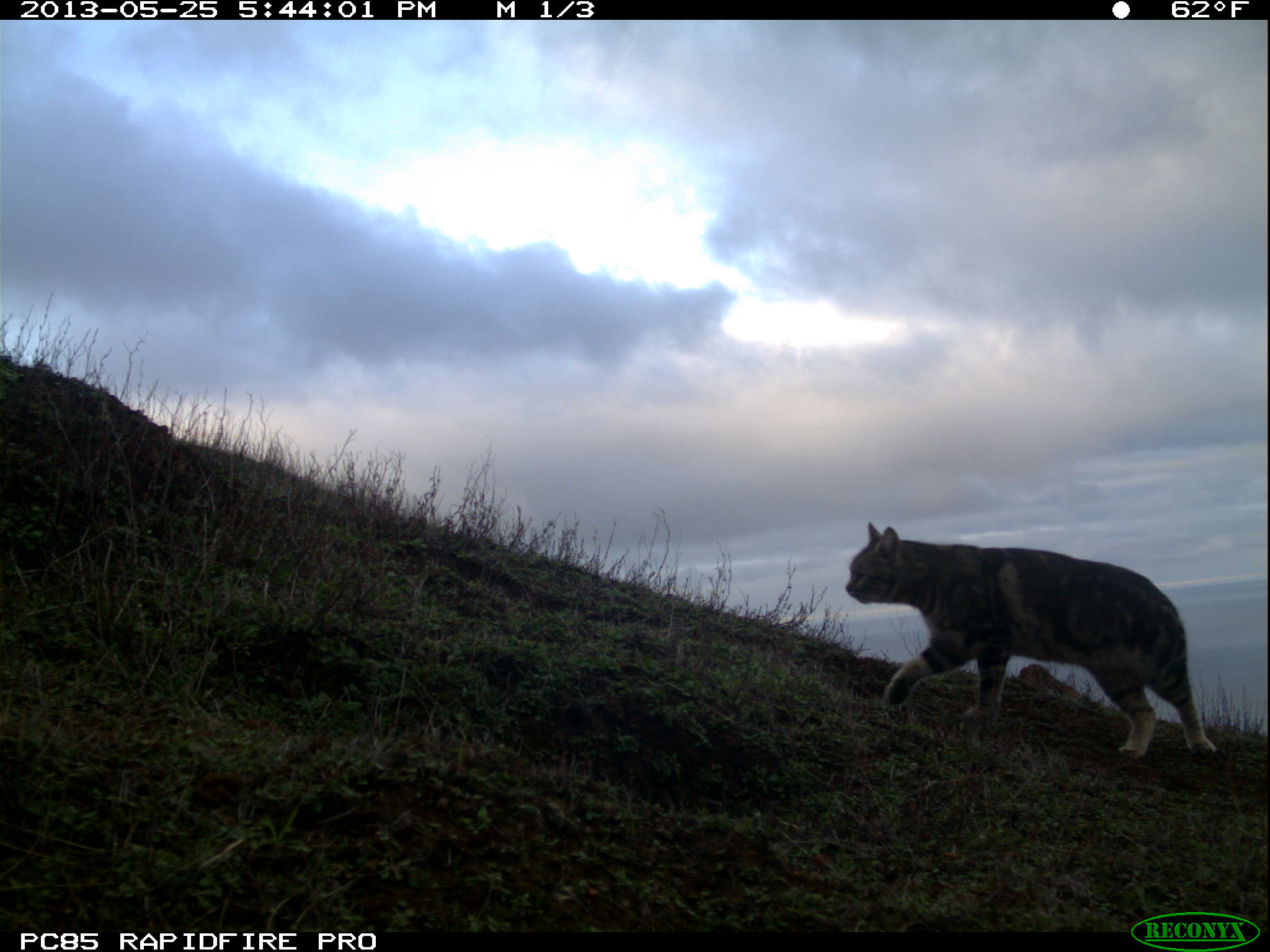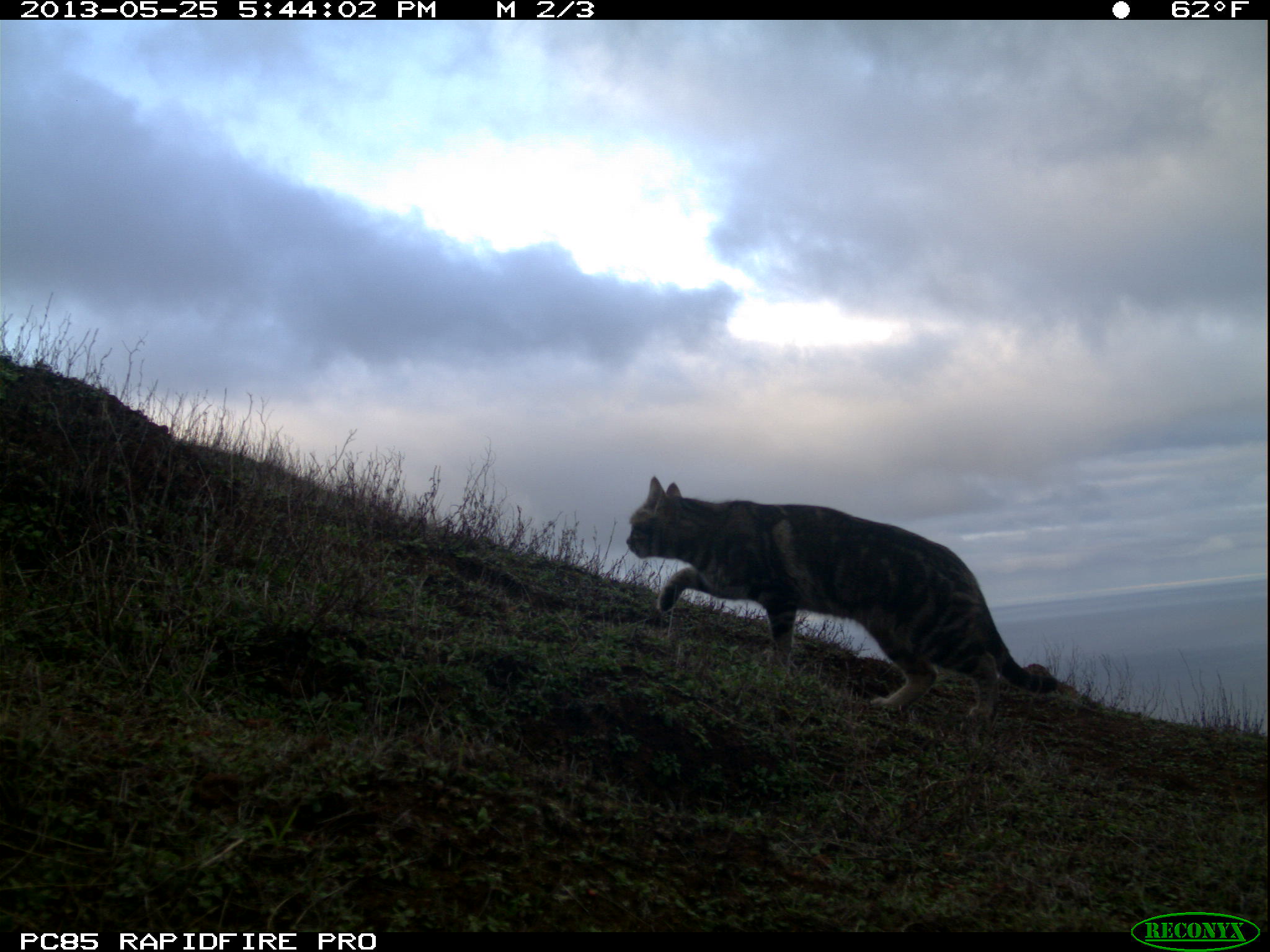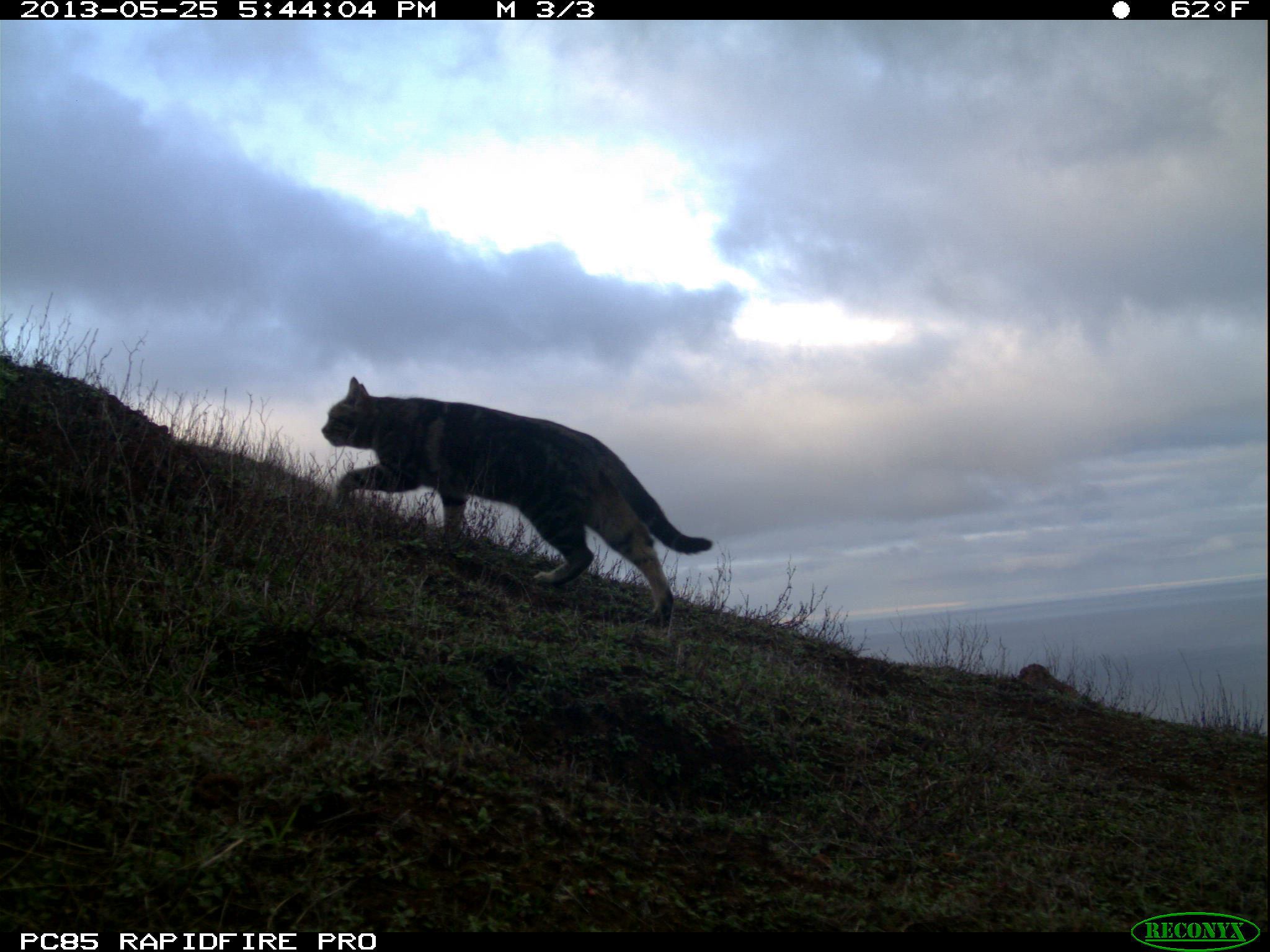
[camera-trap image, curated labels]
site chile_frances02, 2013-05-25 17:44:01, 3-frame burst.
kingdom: Animalia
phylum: Chordata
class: Mammalia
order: Carnivora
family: Felidae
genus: Felis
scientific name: Felis catus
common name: cat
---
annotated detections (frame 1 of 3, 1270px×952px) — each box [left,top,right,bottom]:
cat: [842,521,1220,767]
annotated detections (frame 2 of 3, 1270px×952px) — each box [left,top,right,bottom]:
cat: [623,472,1057,734]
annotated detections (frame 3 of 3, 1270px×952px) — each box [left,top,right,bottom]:
cat: [315,374,714,628]